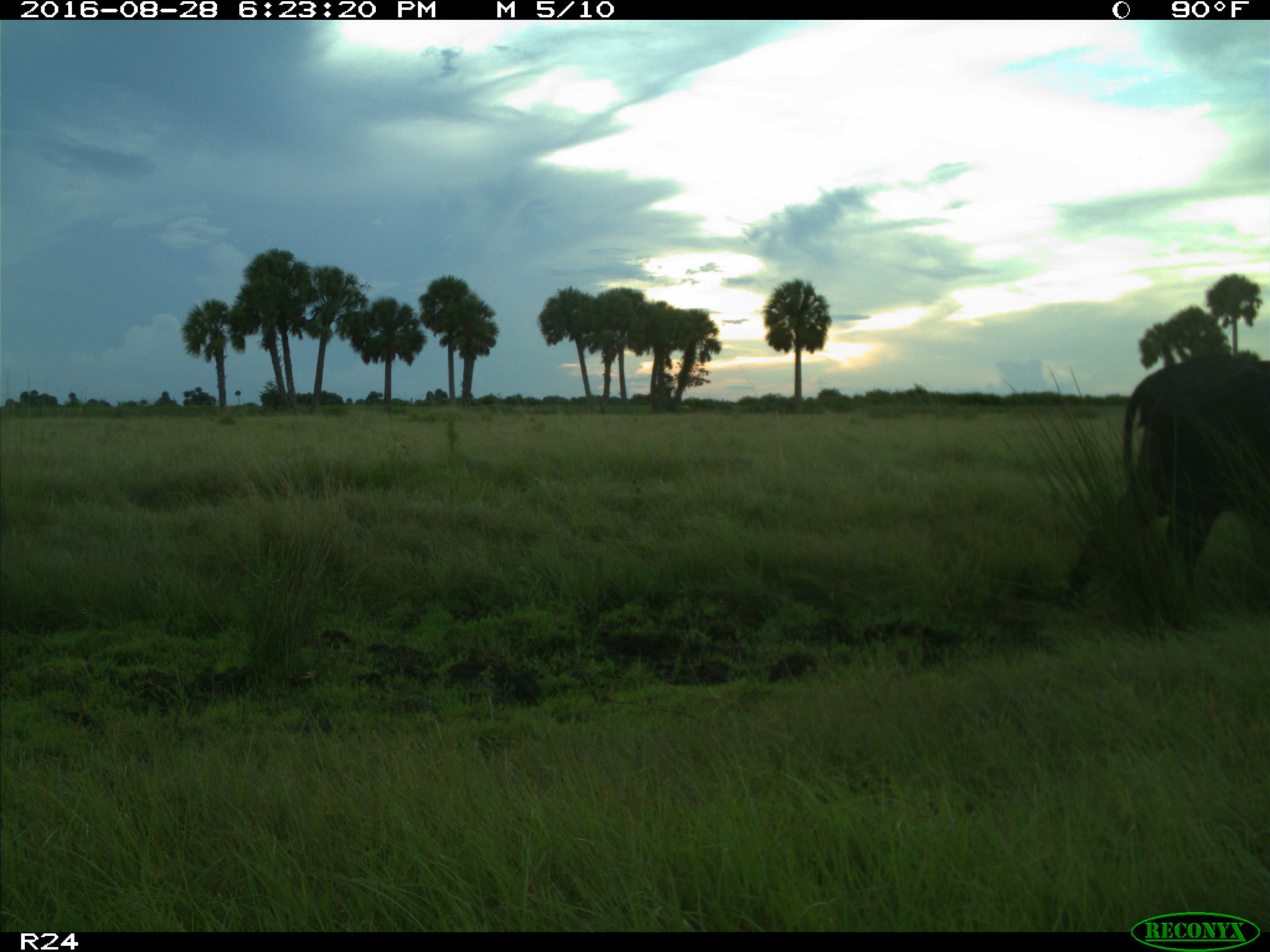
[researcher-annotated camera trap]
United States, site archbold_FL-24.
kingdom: Animalia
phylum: Chordata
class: Mammalia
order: Artiodactyla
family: Bovidae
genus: Bos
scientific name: Bos taurus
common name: domestic cow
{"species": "Bos taurus (domestic cow)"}